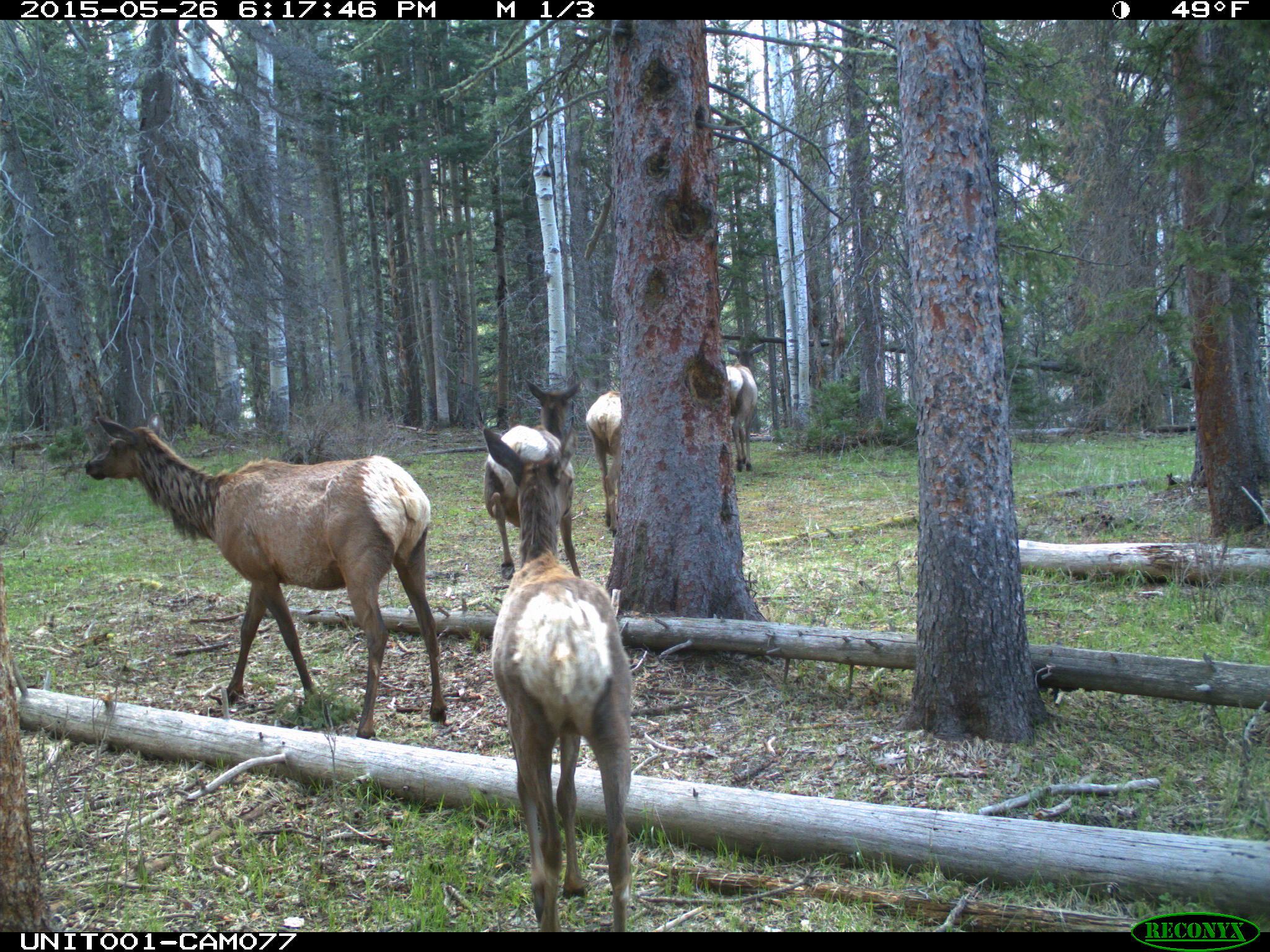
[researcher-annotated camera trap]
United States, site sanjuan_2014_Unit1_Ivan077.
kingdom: Animalia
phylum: Chordata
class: Mammalia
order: Artiodactyla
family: Cervidae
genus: Cervus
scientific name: Cervus elaphus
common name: red deer